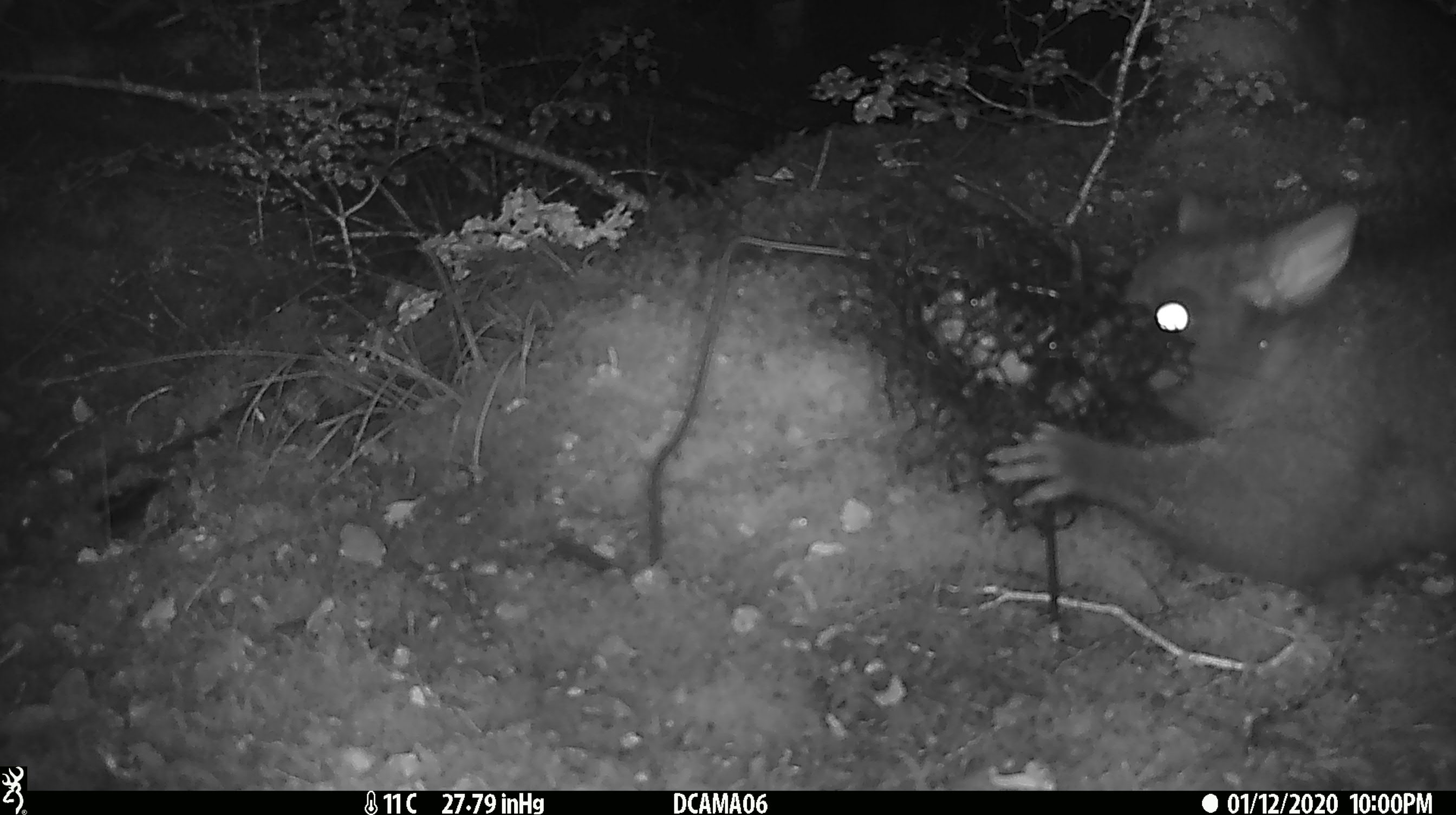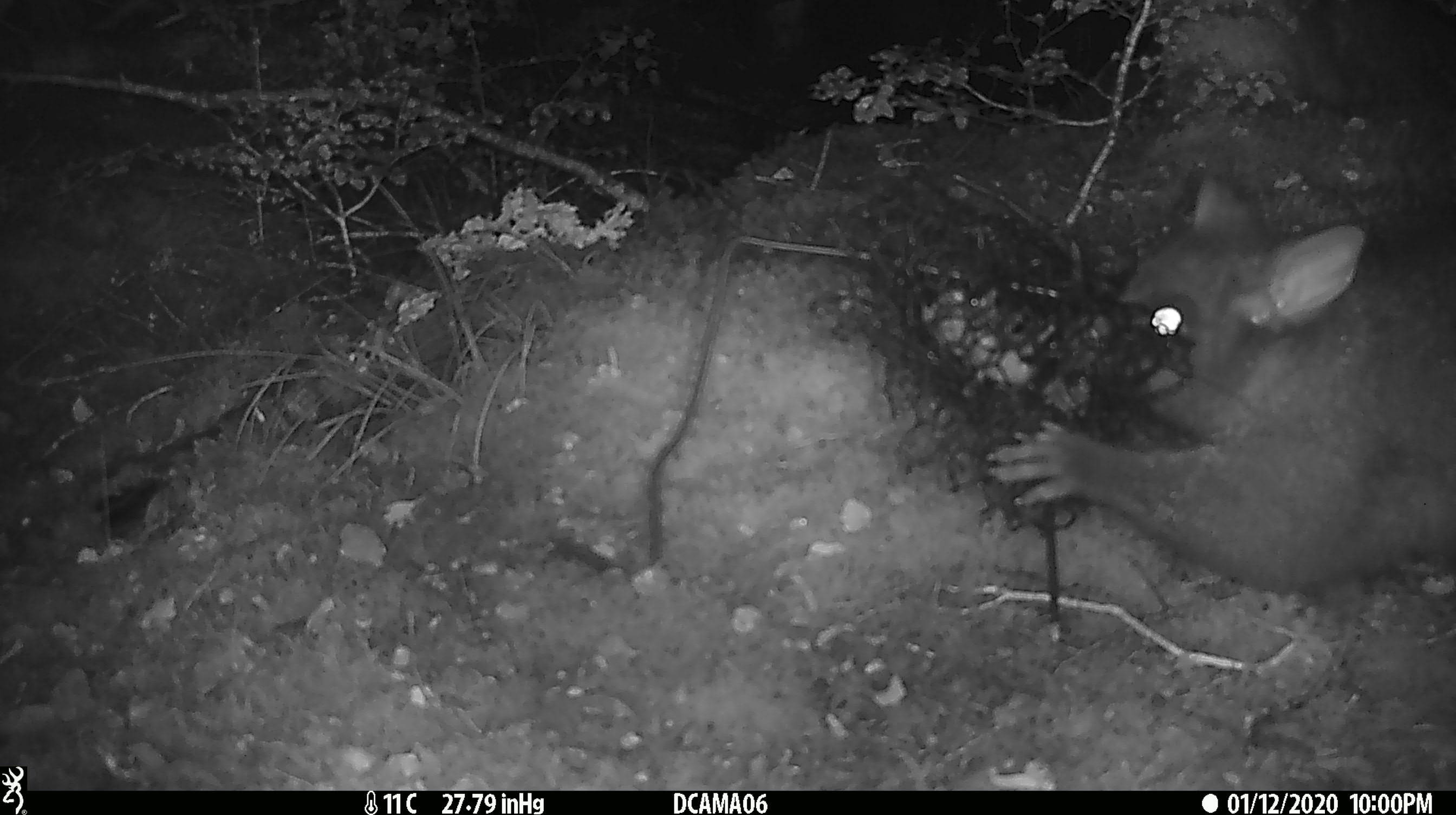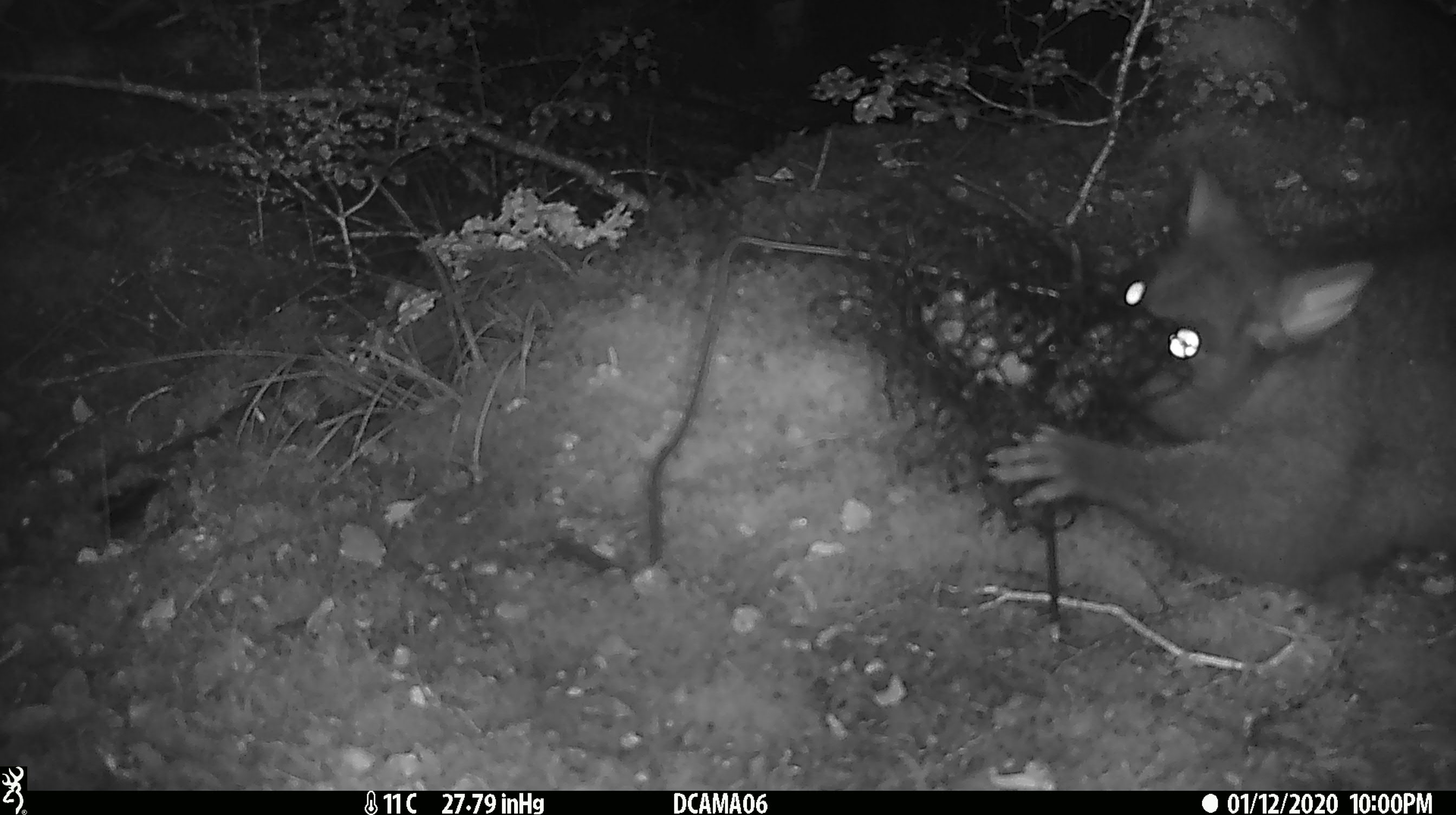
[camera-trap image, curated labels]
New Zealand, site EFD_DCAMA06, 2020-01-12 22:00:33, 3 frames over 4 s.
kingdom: Animalia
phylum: Chordata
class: Mammalia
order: Diprotodontia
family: Phalangeridae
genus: Trichosurus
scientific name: Trichosurus vulpecula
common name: common brushtail possum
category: possum